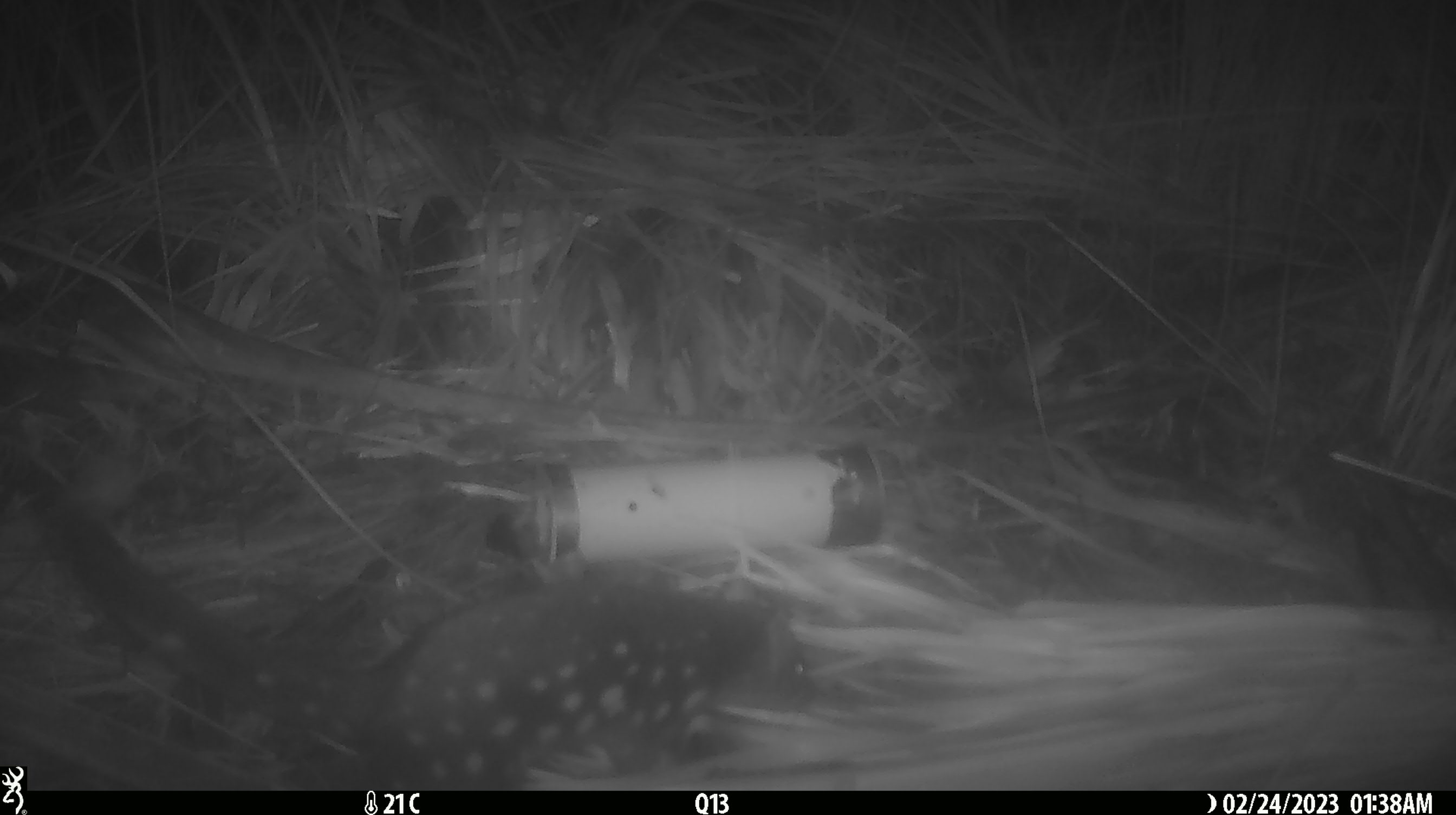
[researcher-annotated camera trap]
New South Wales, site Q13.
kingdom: Animalia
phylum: Chordata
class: Mammalia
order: Dasyuromorphia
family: Dasyuridae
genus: Dasyurus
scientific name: Dasyurus maculatus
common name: spotted-tailed quoll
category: quoll